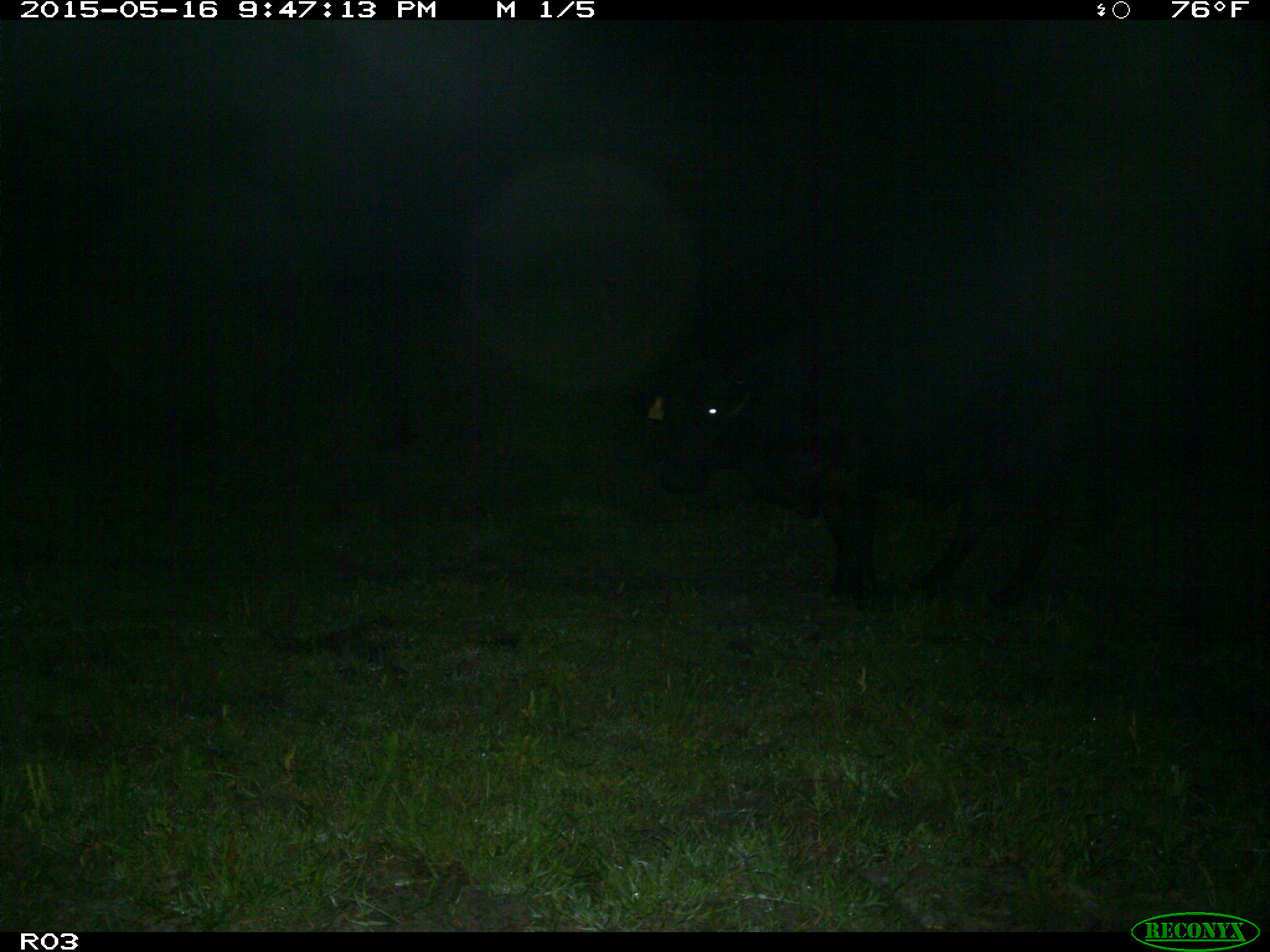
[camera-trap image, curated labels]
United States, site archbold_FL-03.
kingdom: Animalia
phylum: Chordata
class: Mammalia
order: Artiodactyla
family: Bovidae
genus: Bos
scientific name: Bos taurus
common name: domestic cow